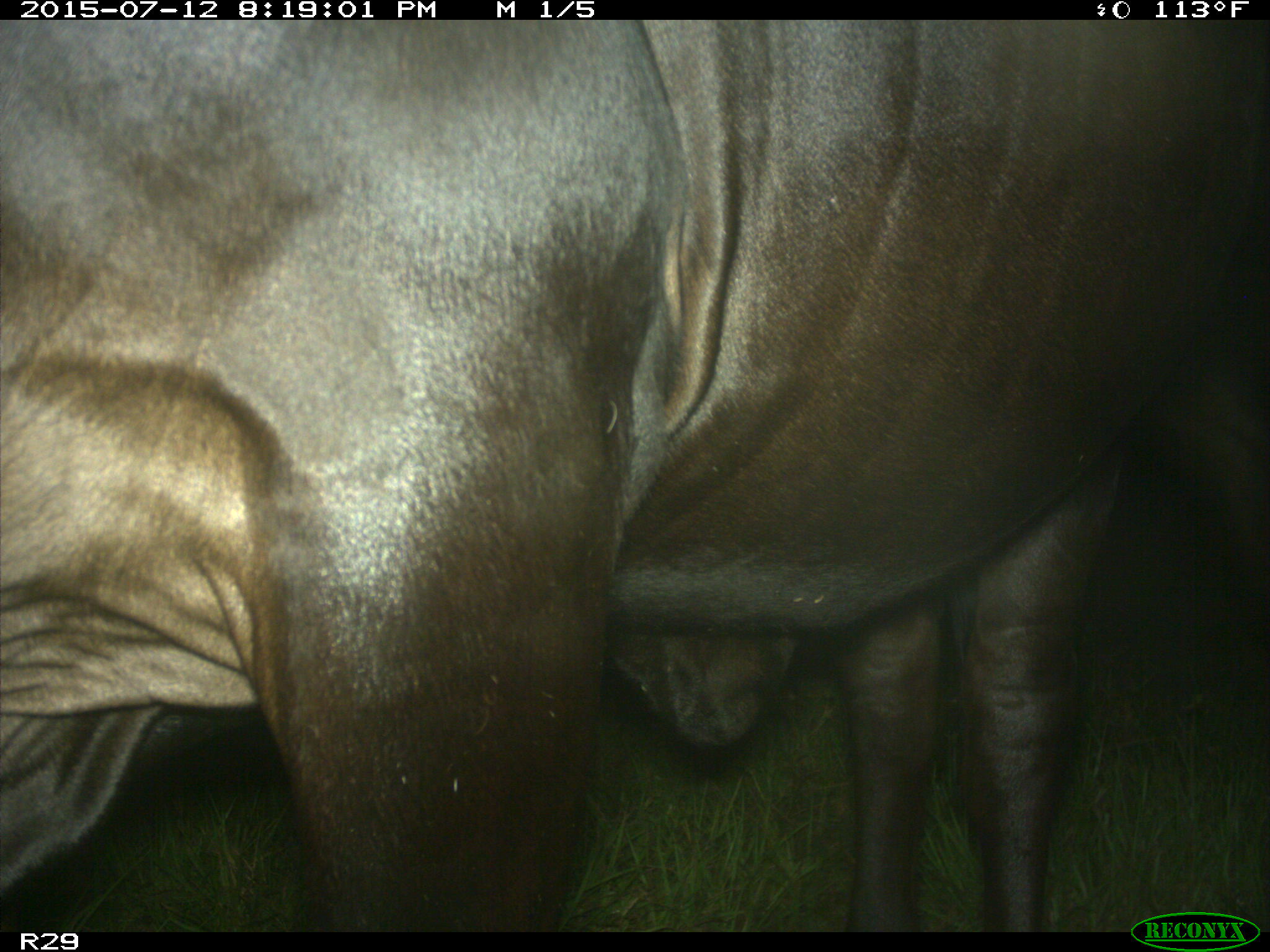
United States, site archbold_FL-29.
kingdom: Animalia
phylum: Chordata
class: Mammalia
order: Artiodactyla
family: Bovidae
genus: Bos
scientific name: Bos taurus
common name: domestic cow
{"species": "Bos taurus (domestic cow)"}